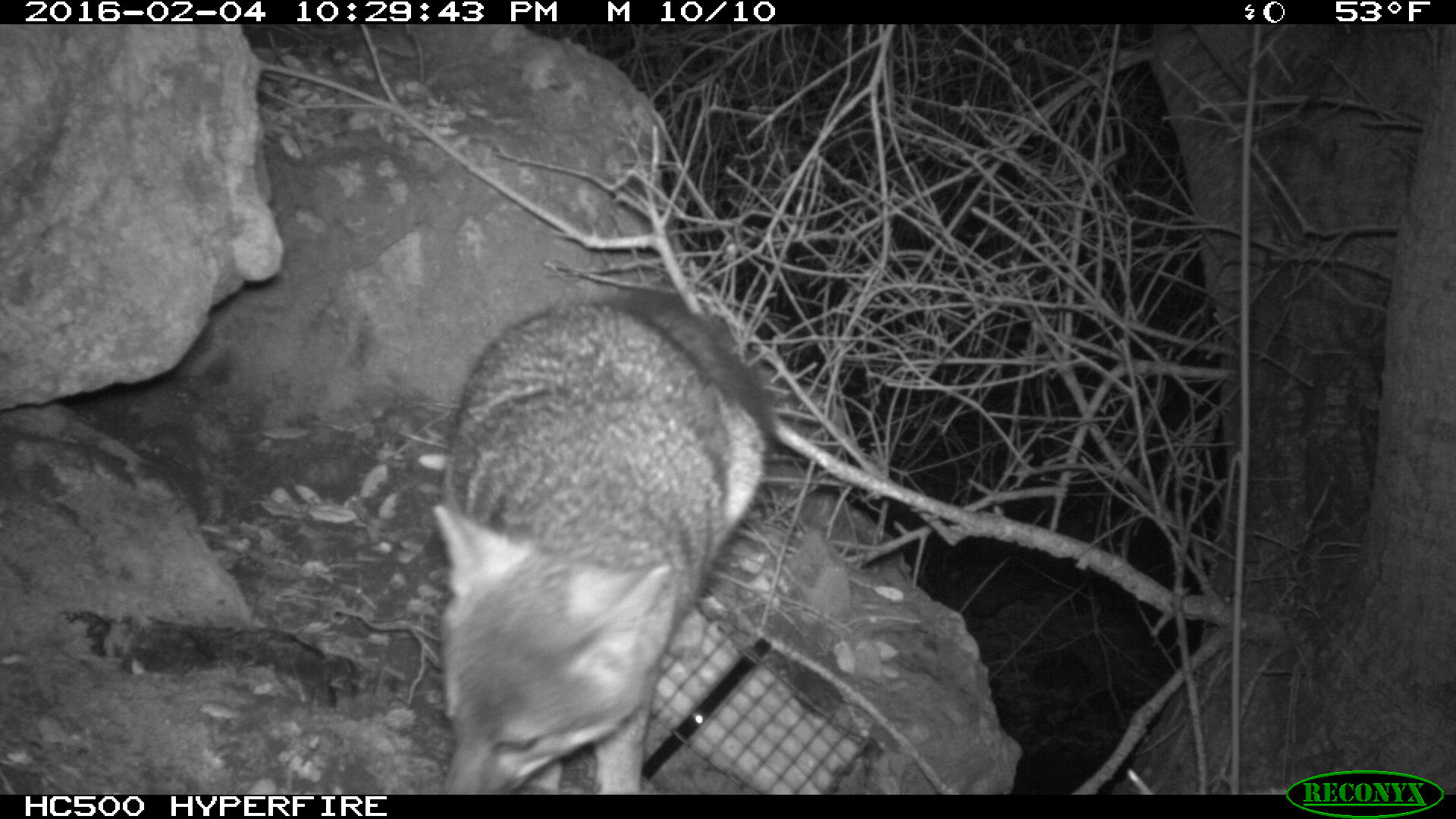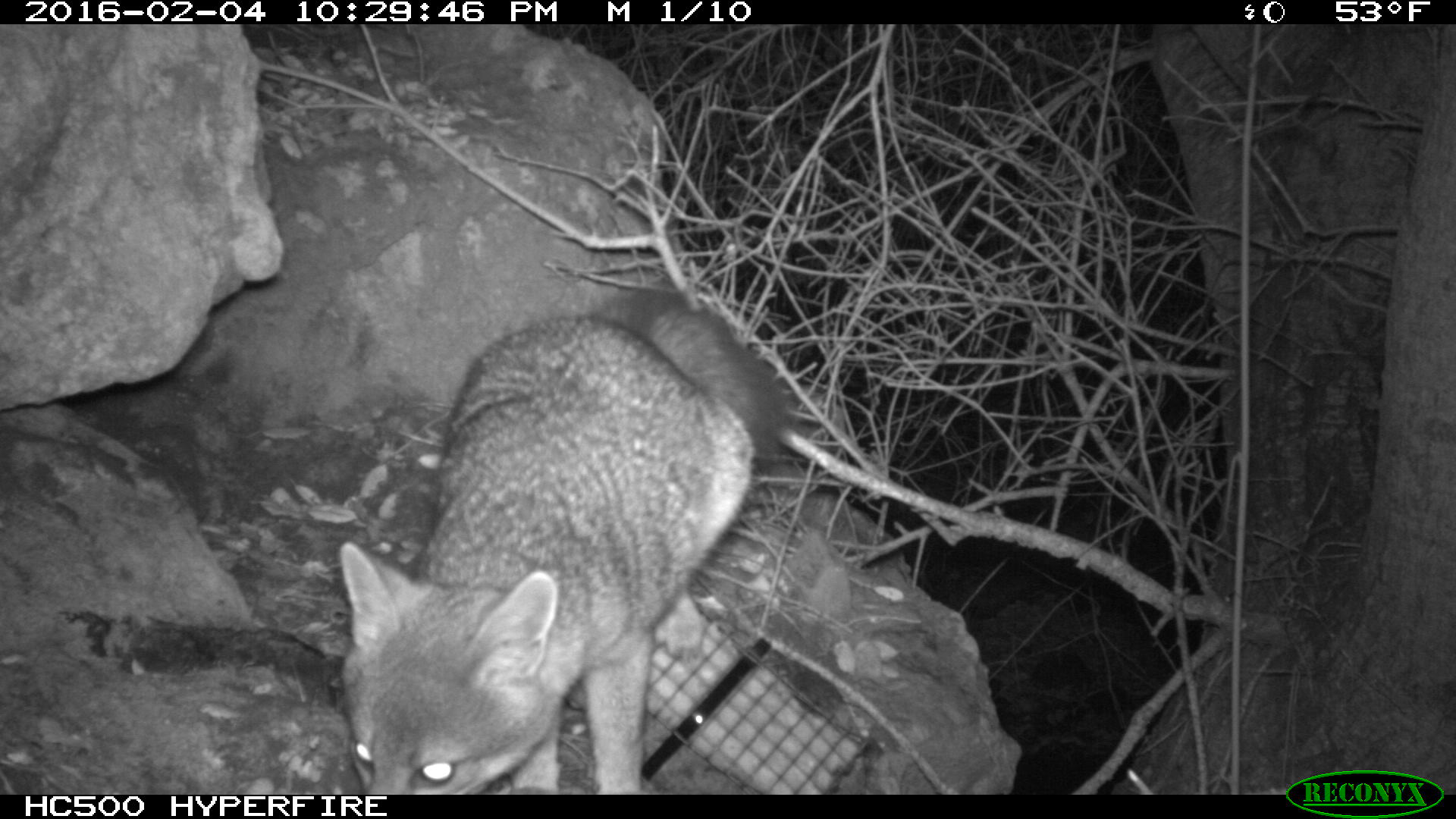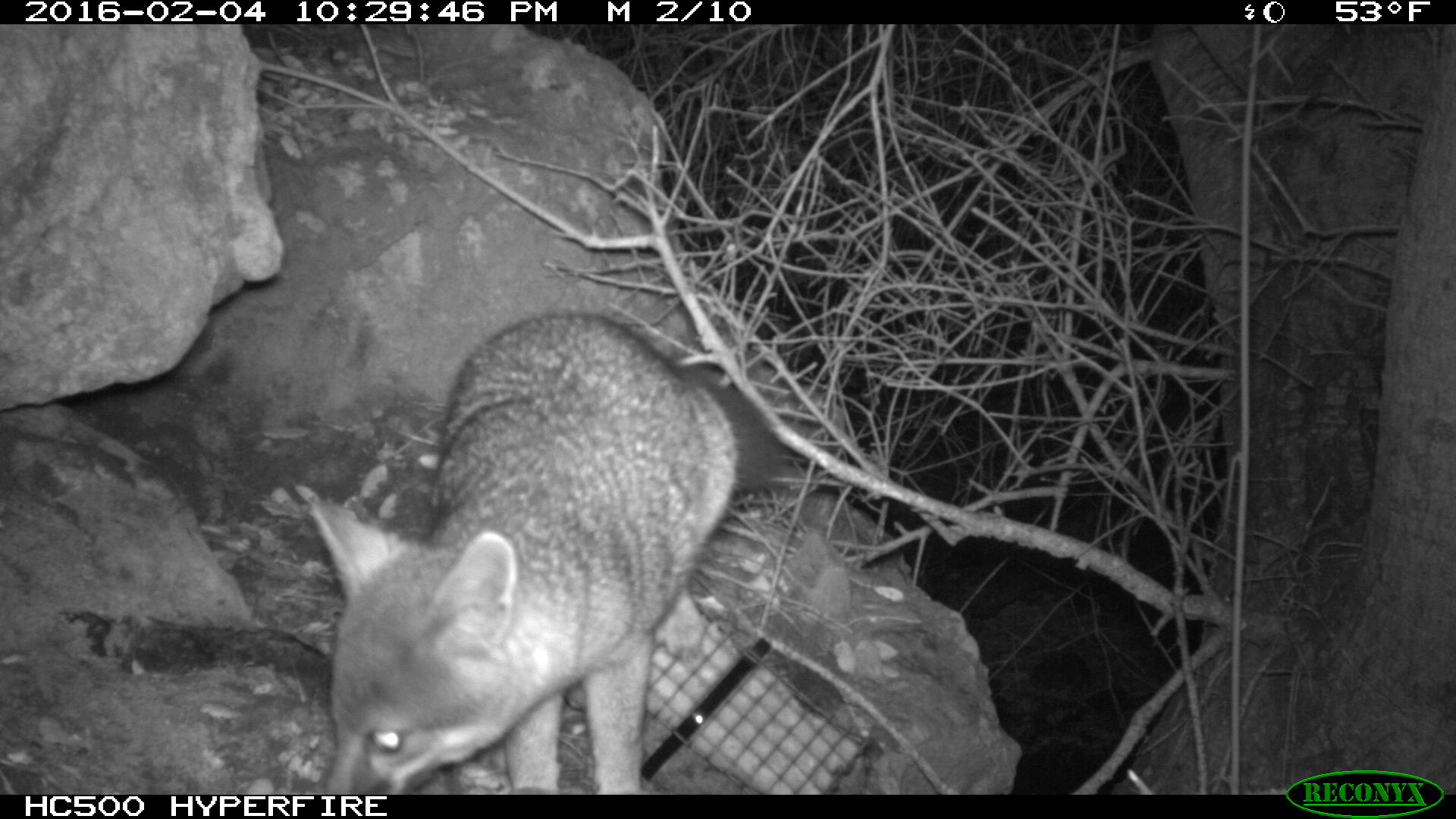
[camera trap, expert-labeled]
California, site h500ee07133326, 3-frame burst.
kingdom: Animalia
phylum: Chordata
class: Mammalia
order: Carnivora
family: Canidae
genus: Urocyon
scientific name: Urocyon littoralis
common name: island fox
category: fox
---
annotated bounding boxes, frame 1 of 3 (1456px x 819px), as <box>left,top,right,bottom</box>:
fox: <box>425,286,780,793</box>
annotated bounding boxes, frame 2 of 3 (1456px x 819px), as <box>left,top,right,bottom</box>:
fox: <box>338,287,791,793</box>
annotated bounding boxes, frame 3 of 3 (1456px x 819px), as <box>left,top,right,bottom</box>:
fox: <box>308,315,781,794</box>